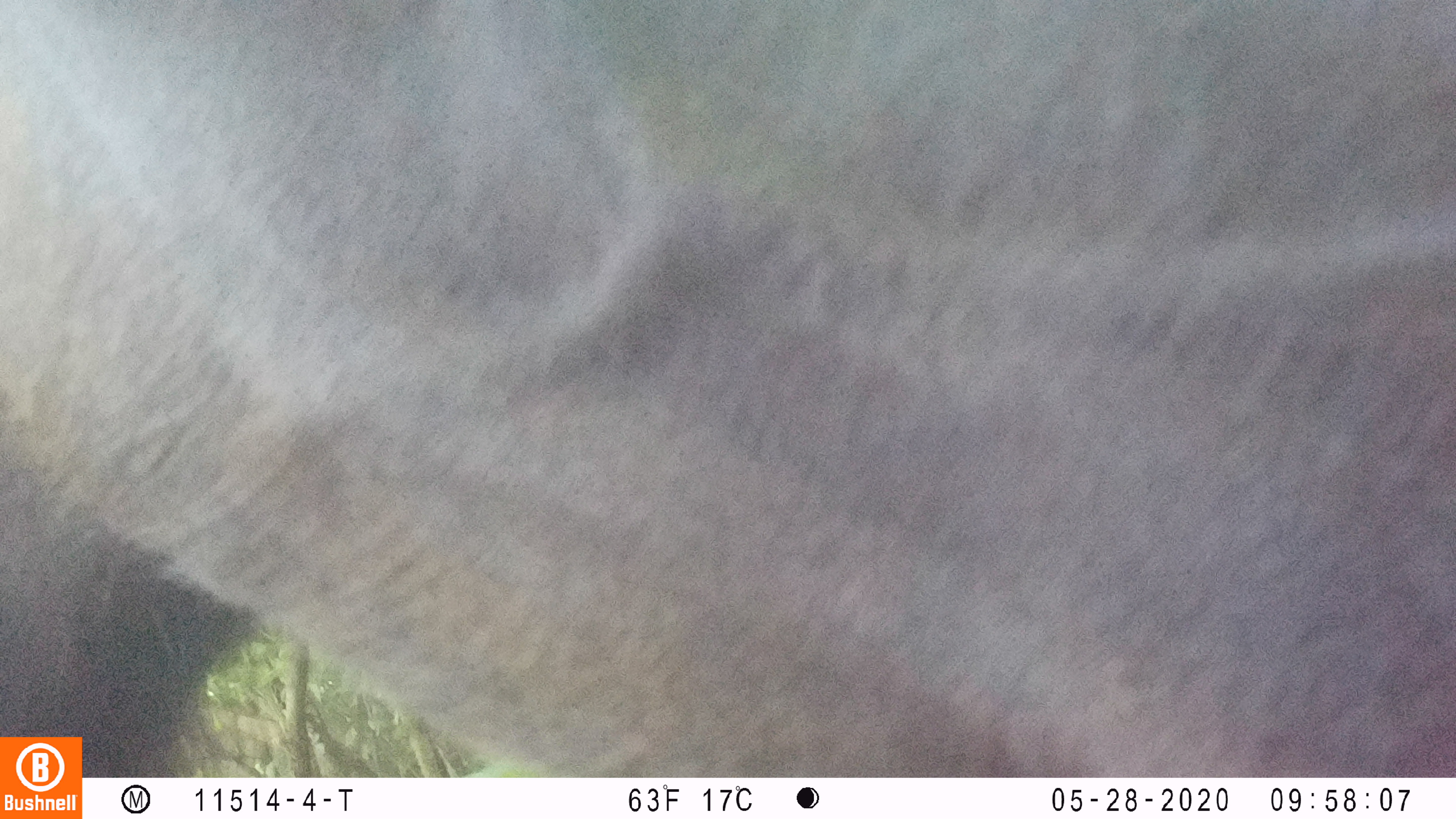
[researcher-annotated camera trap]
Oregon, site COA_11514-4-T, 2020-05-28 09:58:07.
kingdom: Animalia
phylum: Chordata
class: Mammalia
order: Artiodactyla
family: Cervidae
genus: Cervus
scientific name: Cervus canadensis roosevelti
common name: roosevelt elk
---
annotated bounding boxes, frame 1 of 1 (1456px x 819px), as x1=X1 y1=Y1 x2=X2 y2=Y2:
roosevelt elk: x1=2 y1=0 x2=1447 y2=730